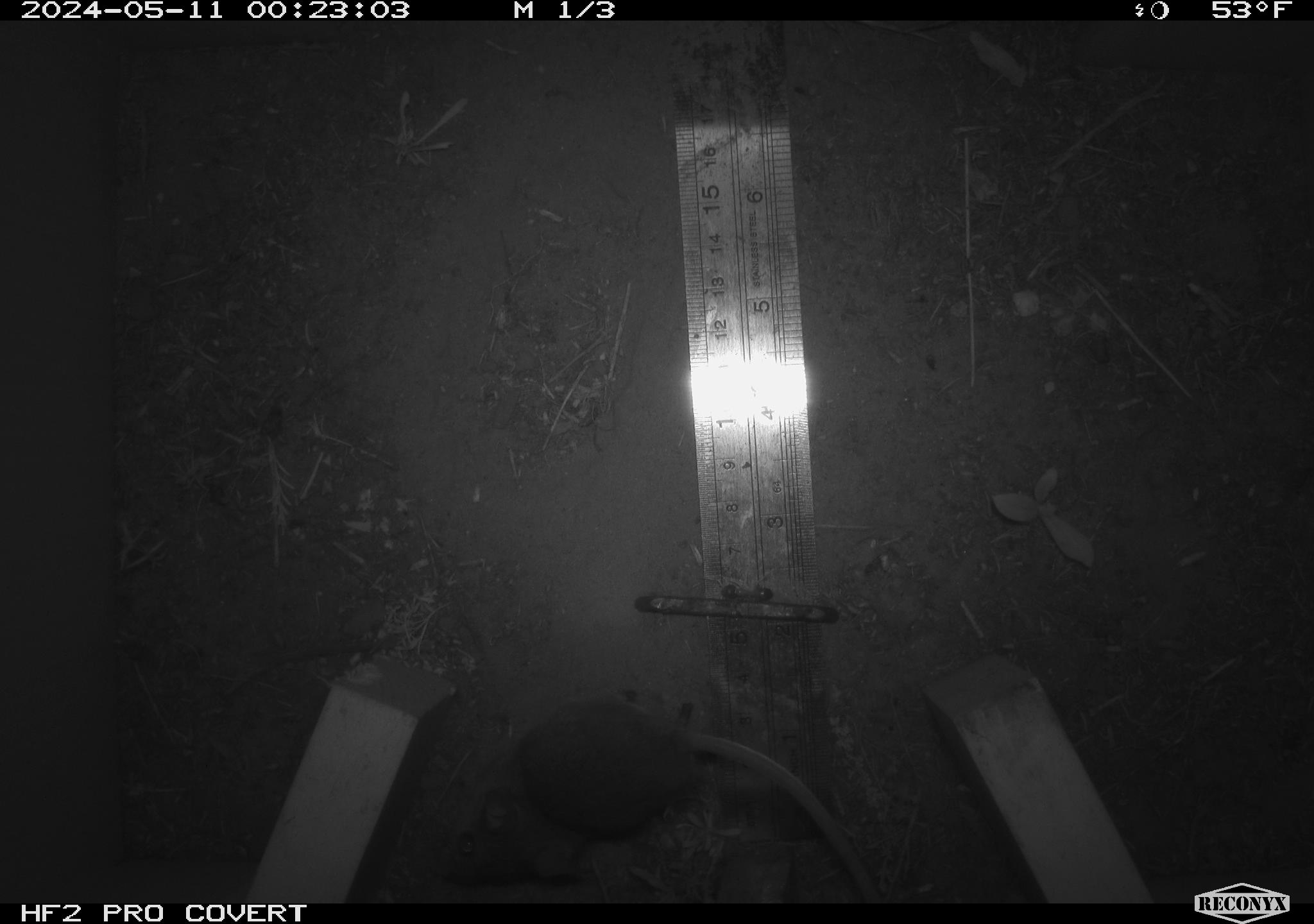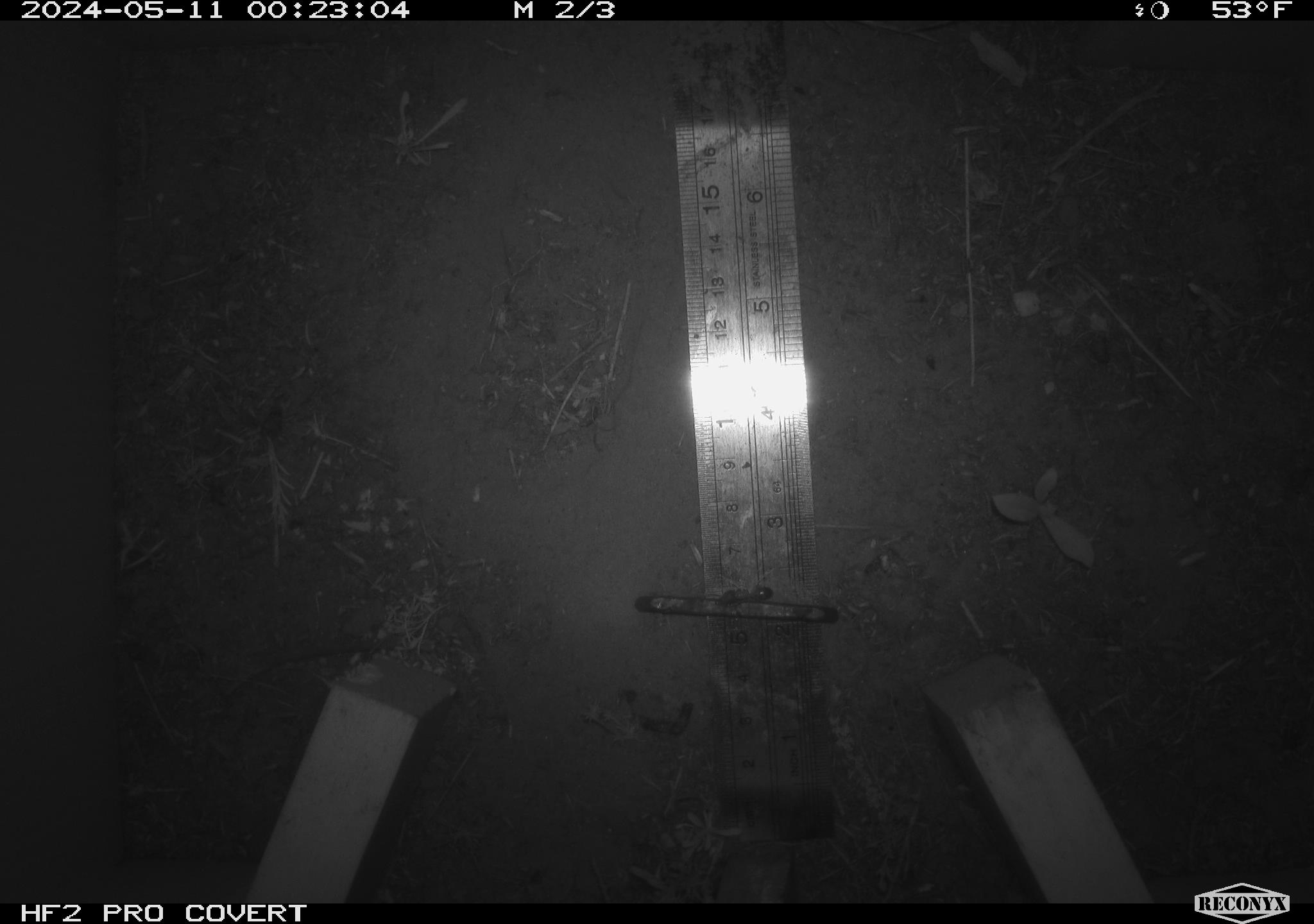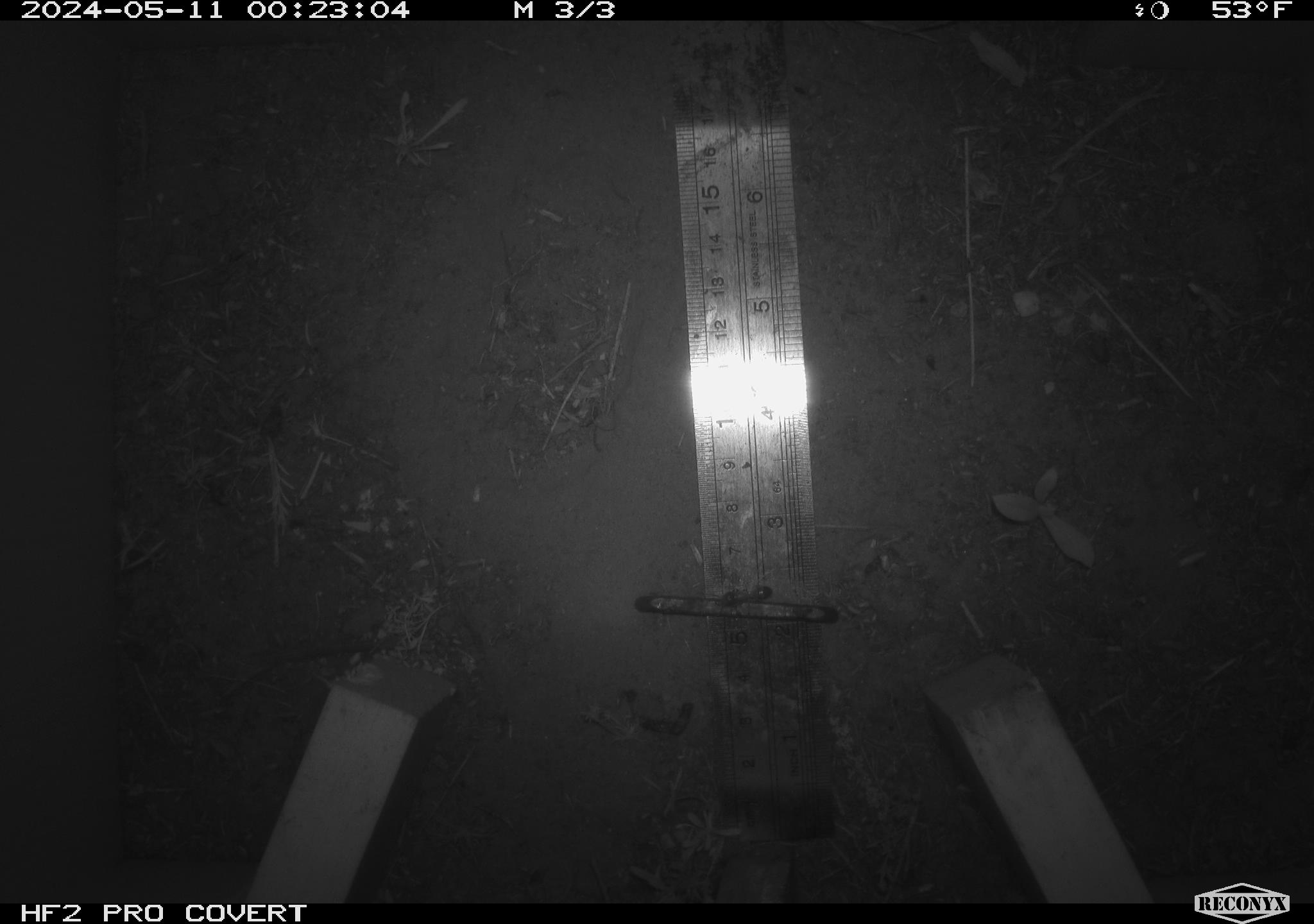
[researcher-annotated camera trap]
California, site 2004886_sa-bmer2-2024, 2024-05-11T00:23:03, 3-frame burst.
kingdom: Animalia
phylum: Chordata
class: Mammalia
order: Rodentia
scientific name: Rodentia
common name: mouse species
Mouse species (Rodentia).